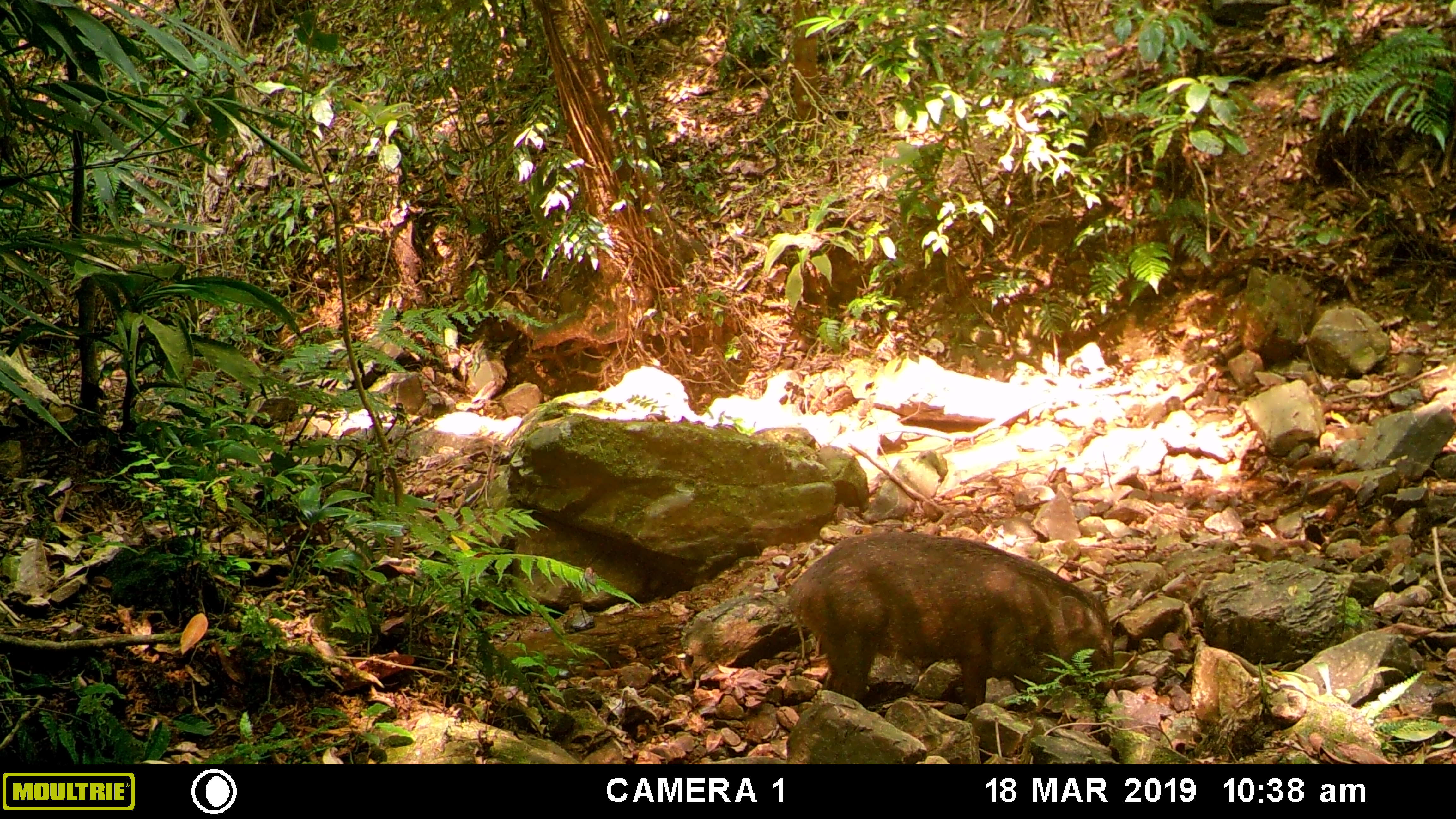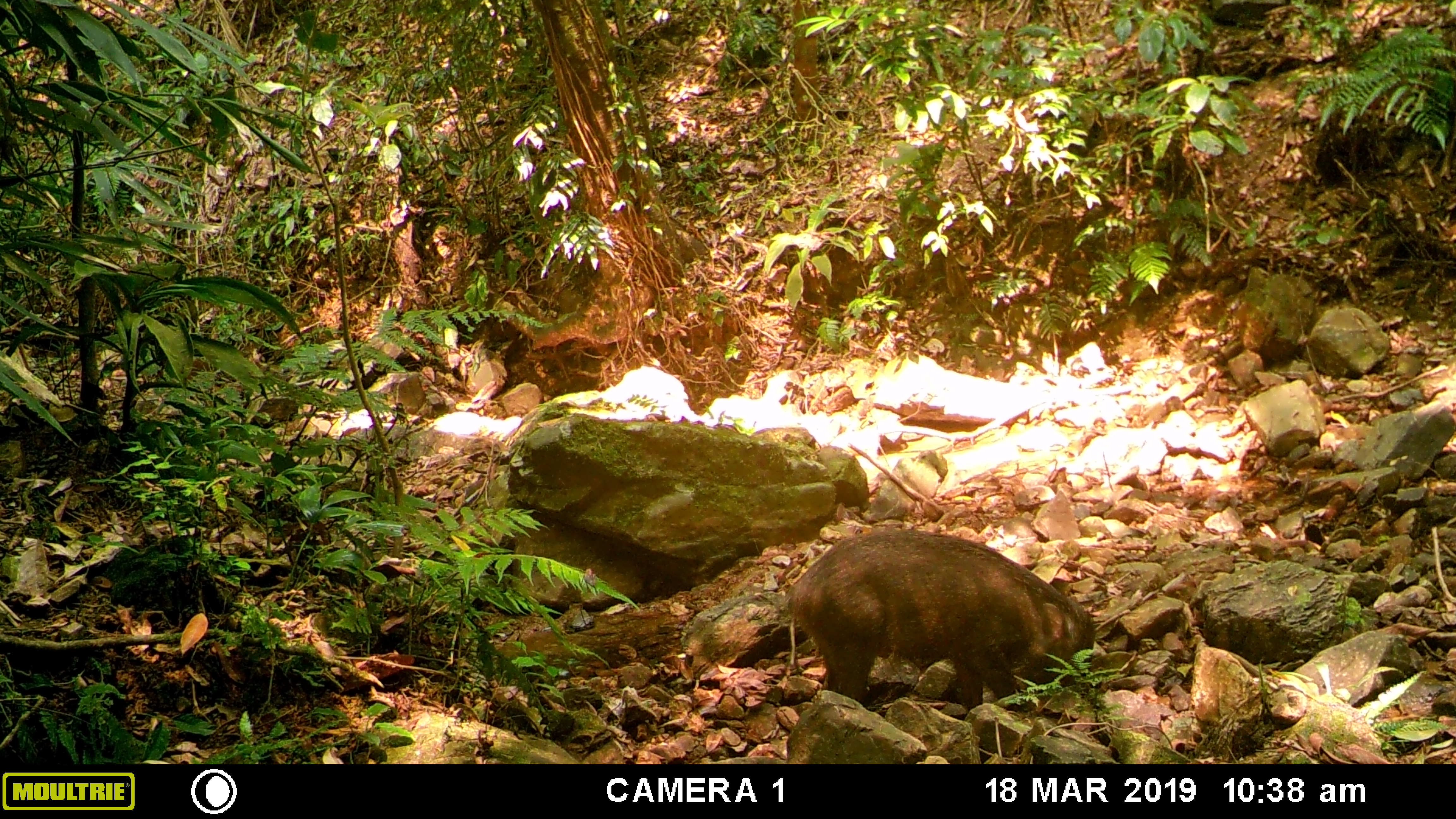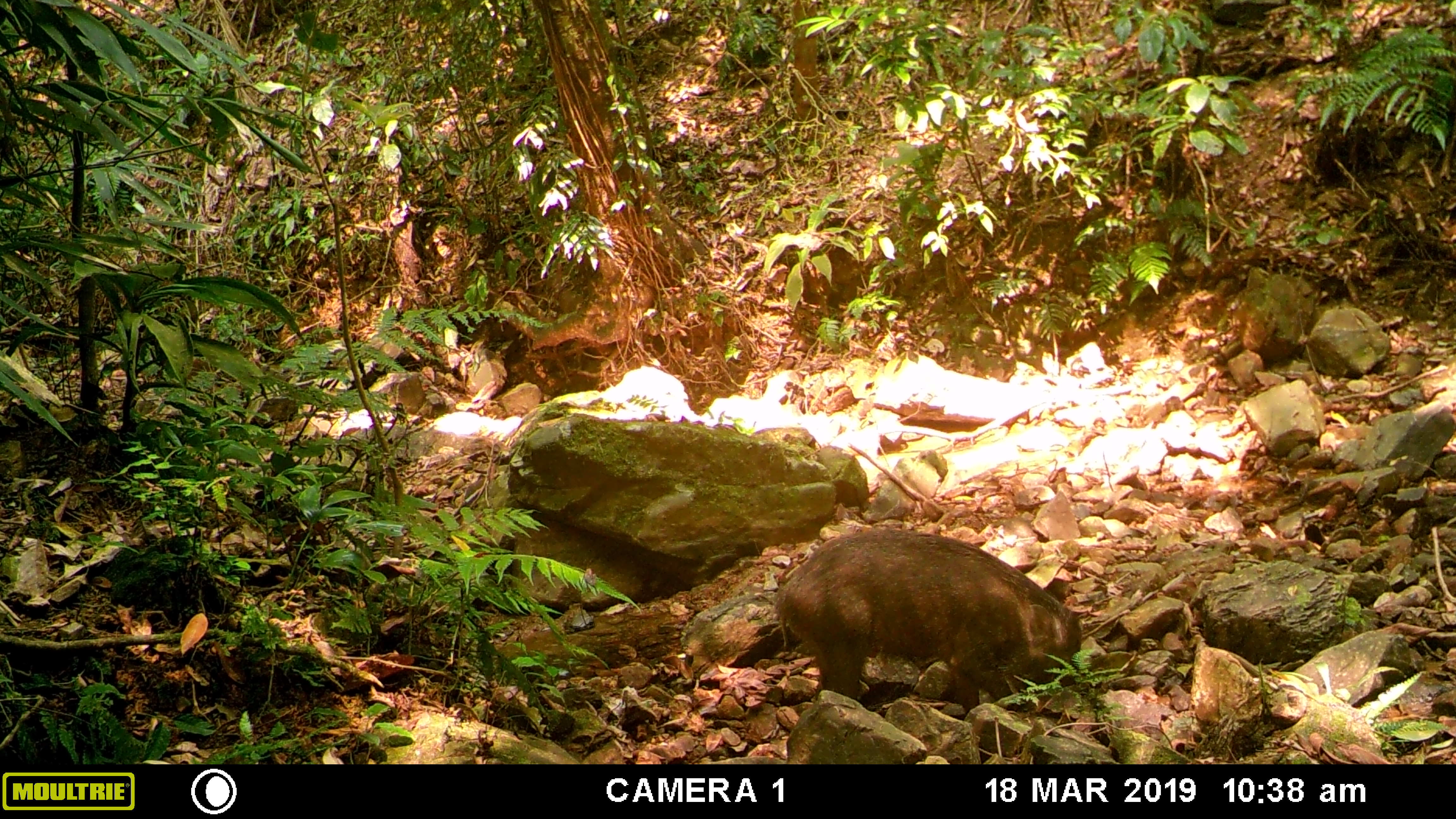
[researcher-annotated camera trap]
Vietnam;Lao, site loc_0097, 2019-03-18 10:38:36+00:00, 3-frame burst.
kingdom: Animalia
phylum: Chordata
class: Mammalia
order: Artiodactyla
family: Suidae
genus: Sus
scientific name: Sus scrofa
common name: eurasian wild pig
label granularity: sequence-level